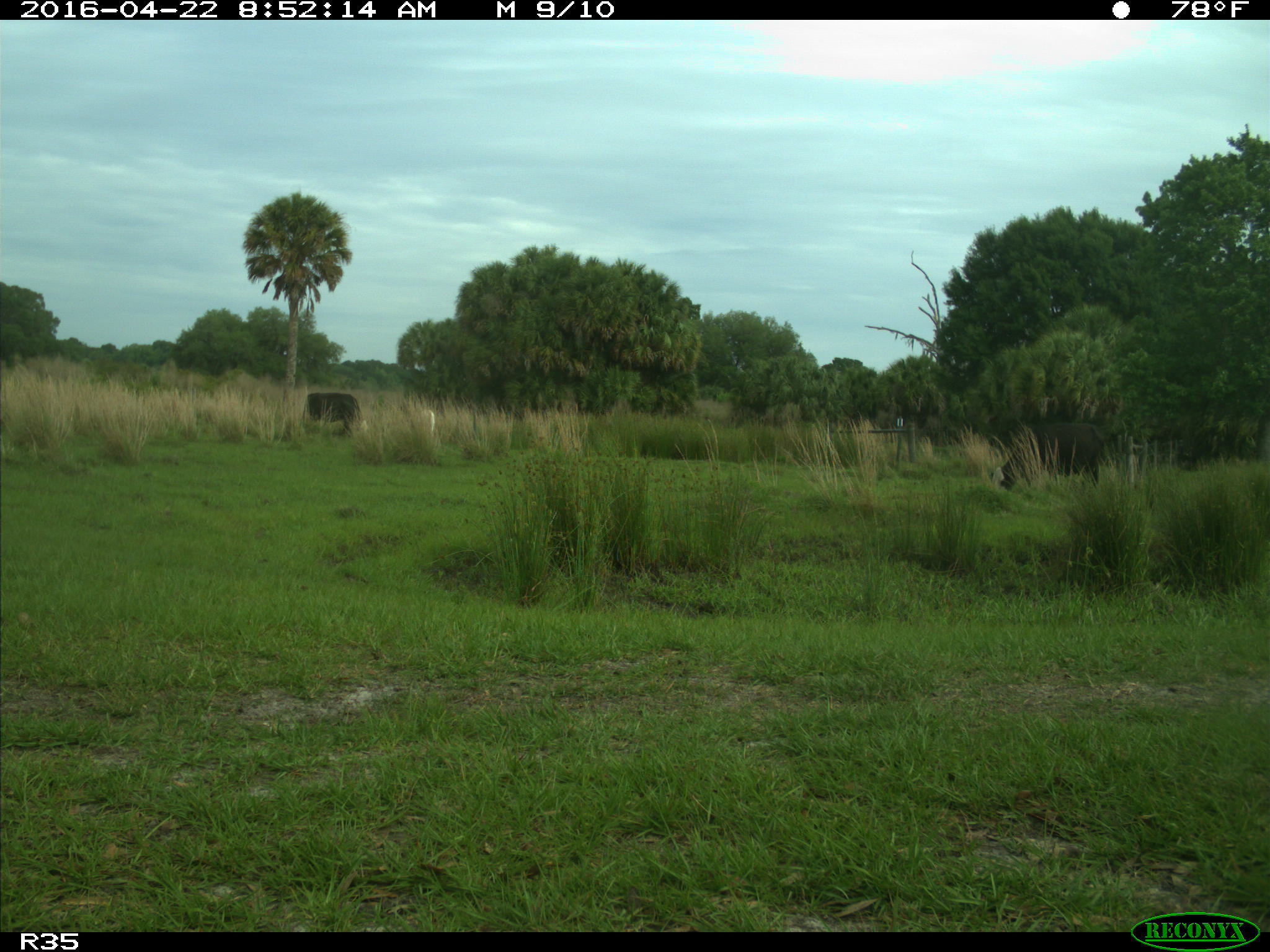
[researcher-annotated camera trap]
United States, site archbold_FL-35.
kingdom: Animalia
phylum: Chordata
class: Mammalia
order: Artiodactyla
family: Bovidae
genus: Bos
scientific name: Bos taurus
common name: domestic cow